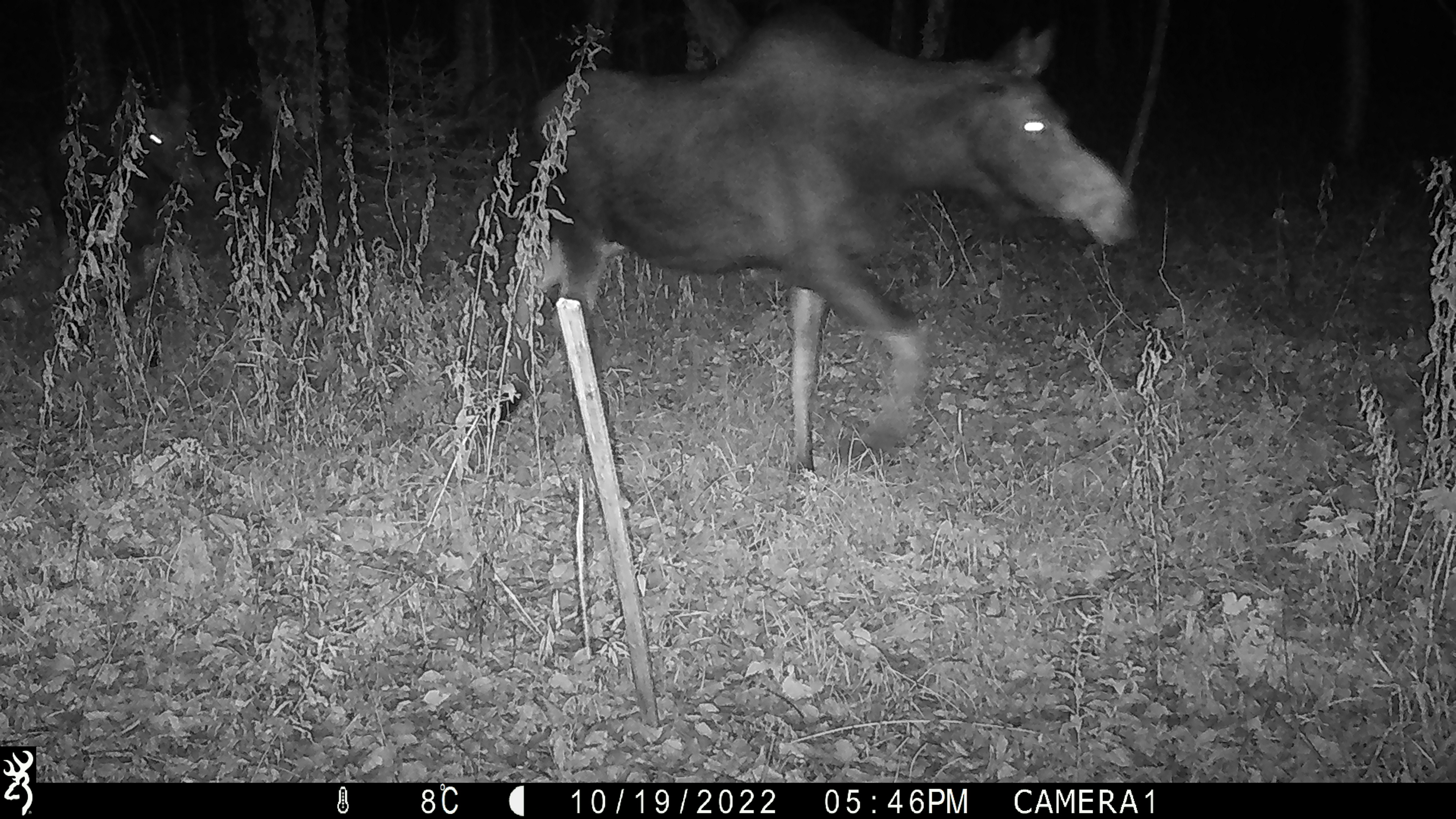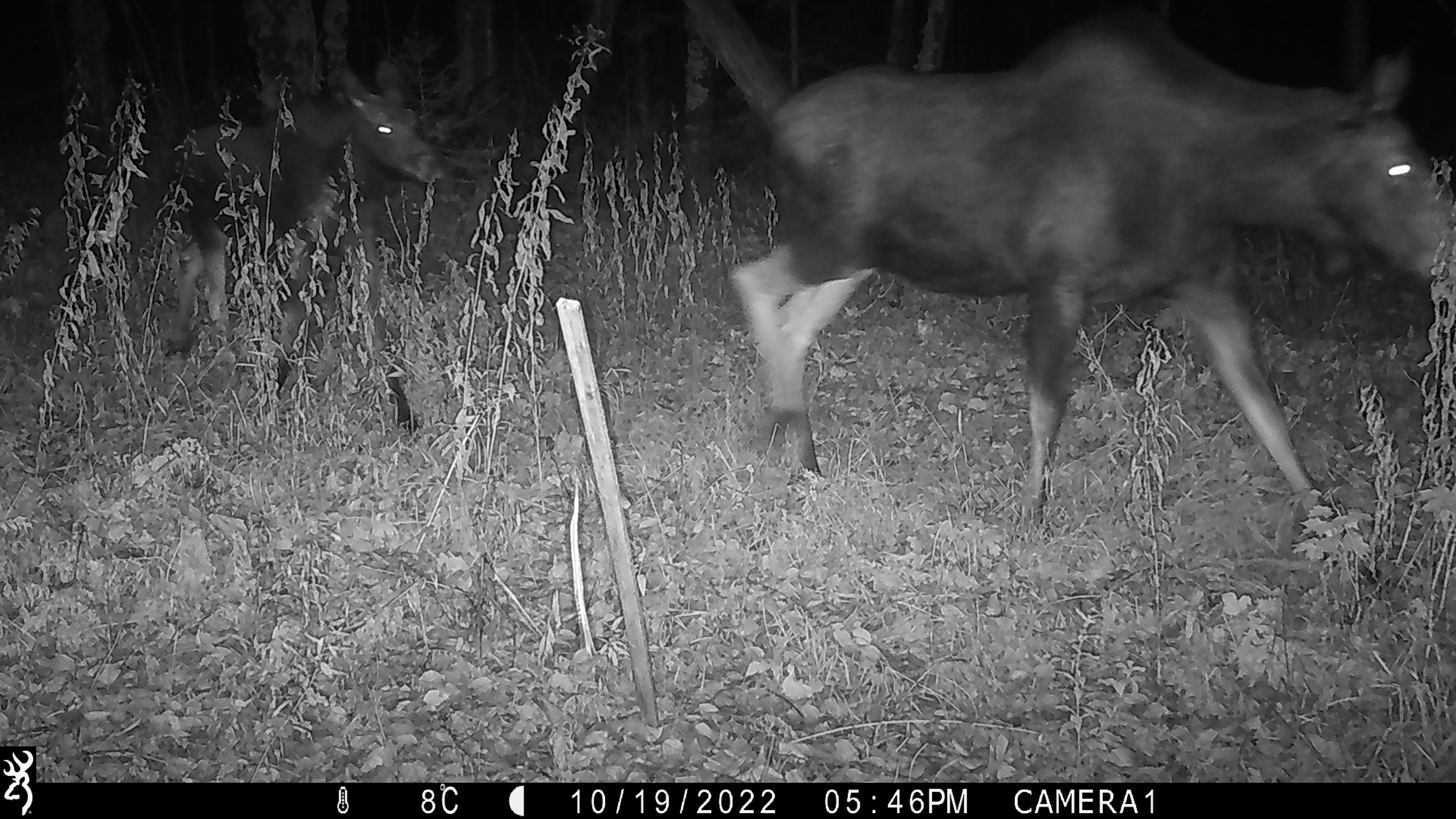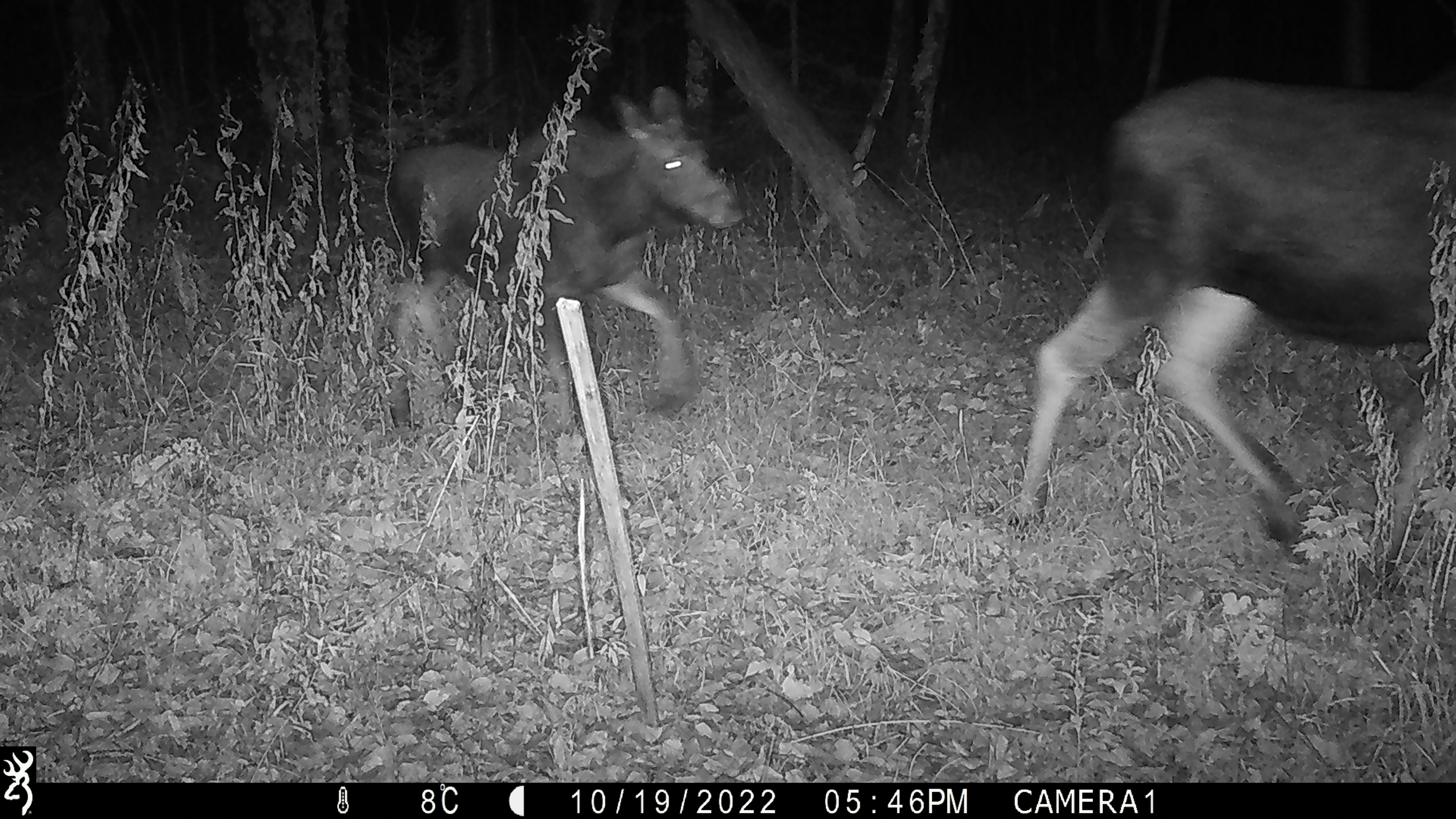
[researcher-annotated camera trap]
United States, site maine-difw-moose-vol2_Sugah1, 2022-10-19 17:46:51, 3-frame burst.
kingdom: Animalia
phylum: Chordata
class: Mammalia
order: Artiodactyla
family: Cervidae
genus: Alces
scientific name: Alces alces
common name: moose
Moose (Alces alces).